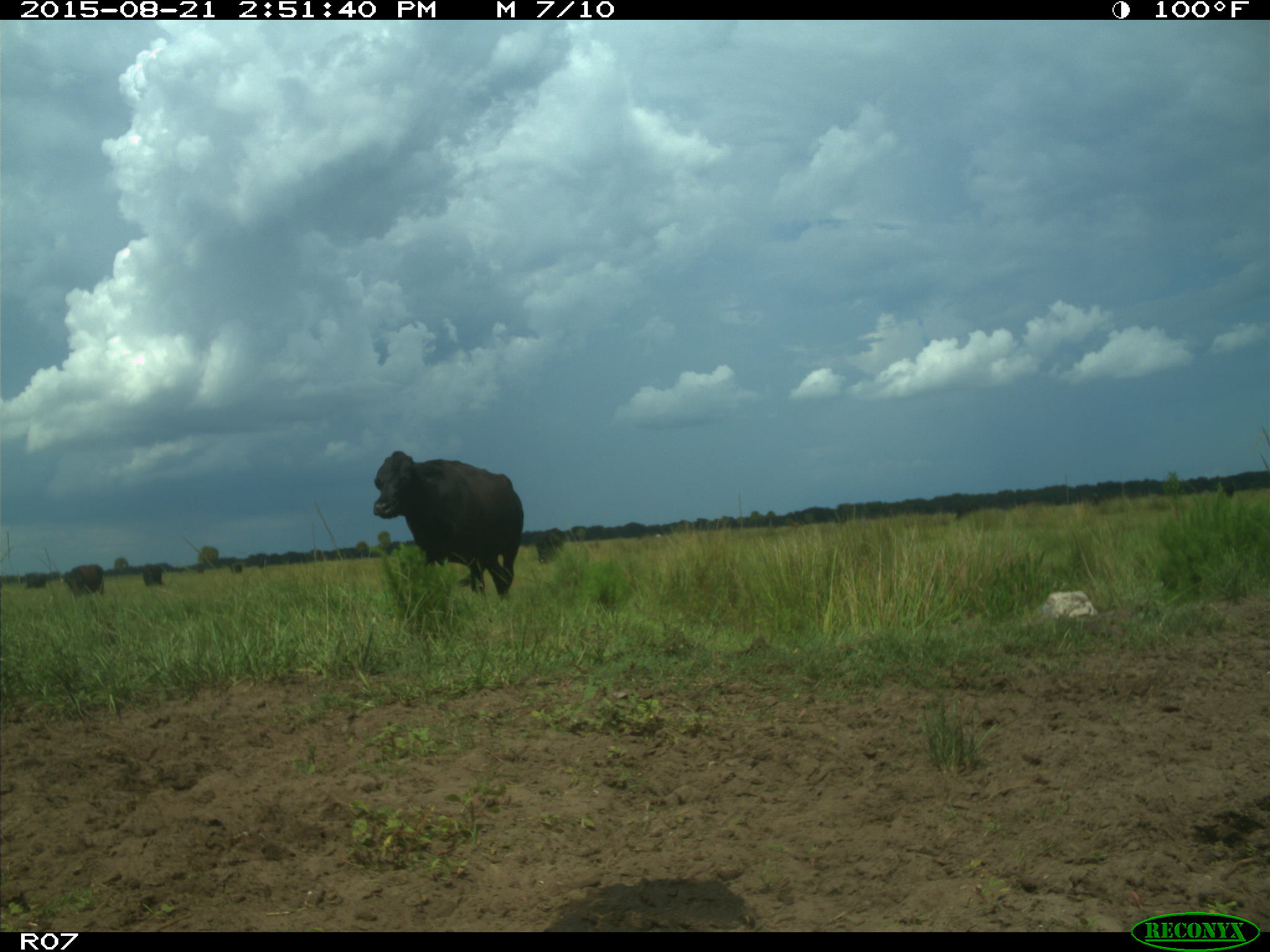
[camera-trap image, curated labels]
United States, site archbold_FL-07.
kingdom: Animalia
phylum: Chordata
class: Mammalia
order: Artiodactyla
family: Bovidae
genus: Bos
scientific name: Bos taurus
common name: domestic cow